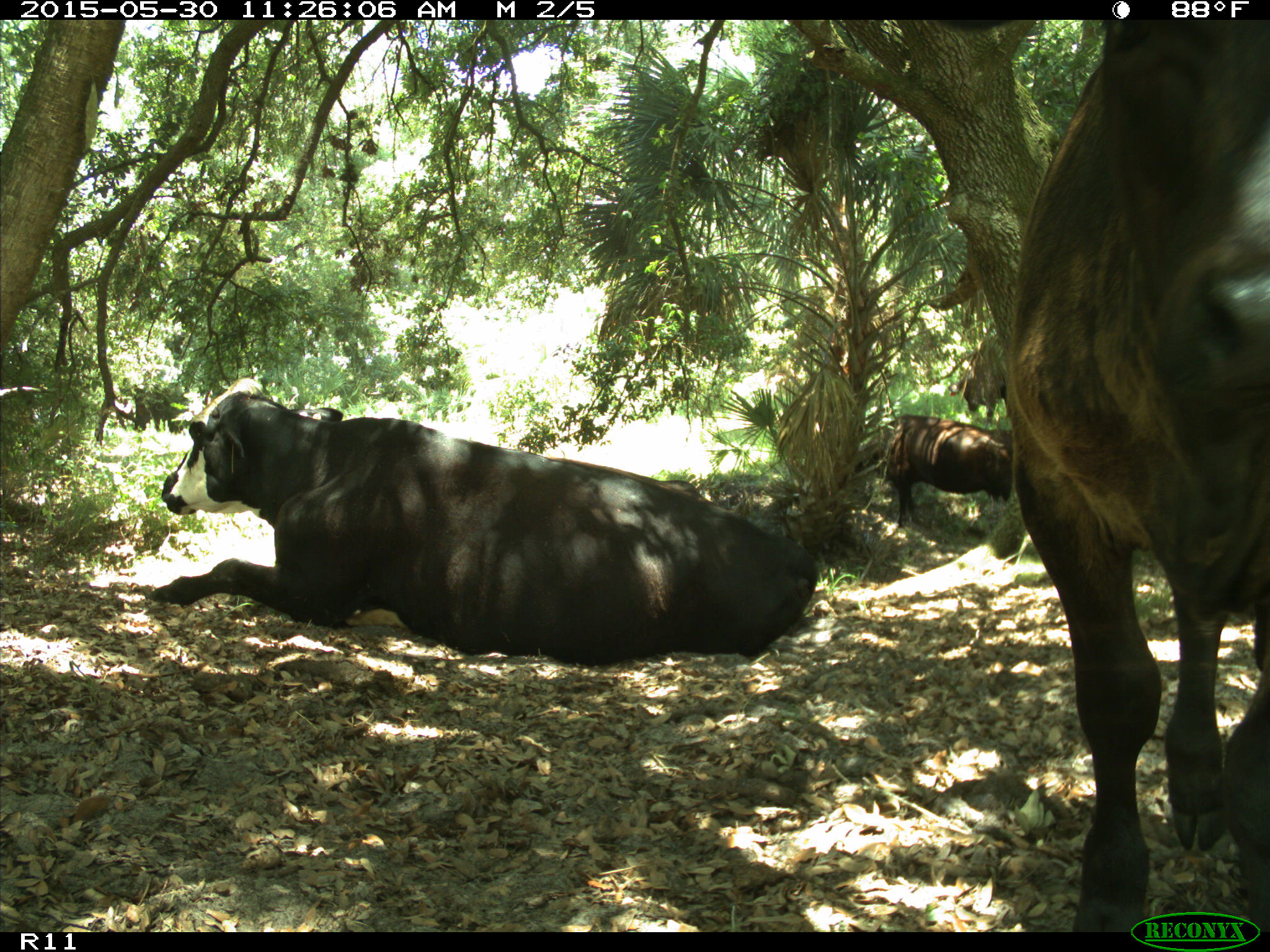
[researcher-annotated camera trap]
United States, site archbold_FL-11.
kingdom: Animalia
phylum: Chordata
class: Mammalia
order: Artiodactyla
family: Bovidae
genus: Bos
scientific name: Bos taurus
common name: domestic cow